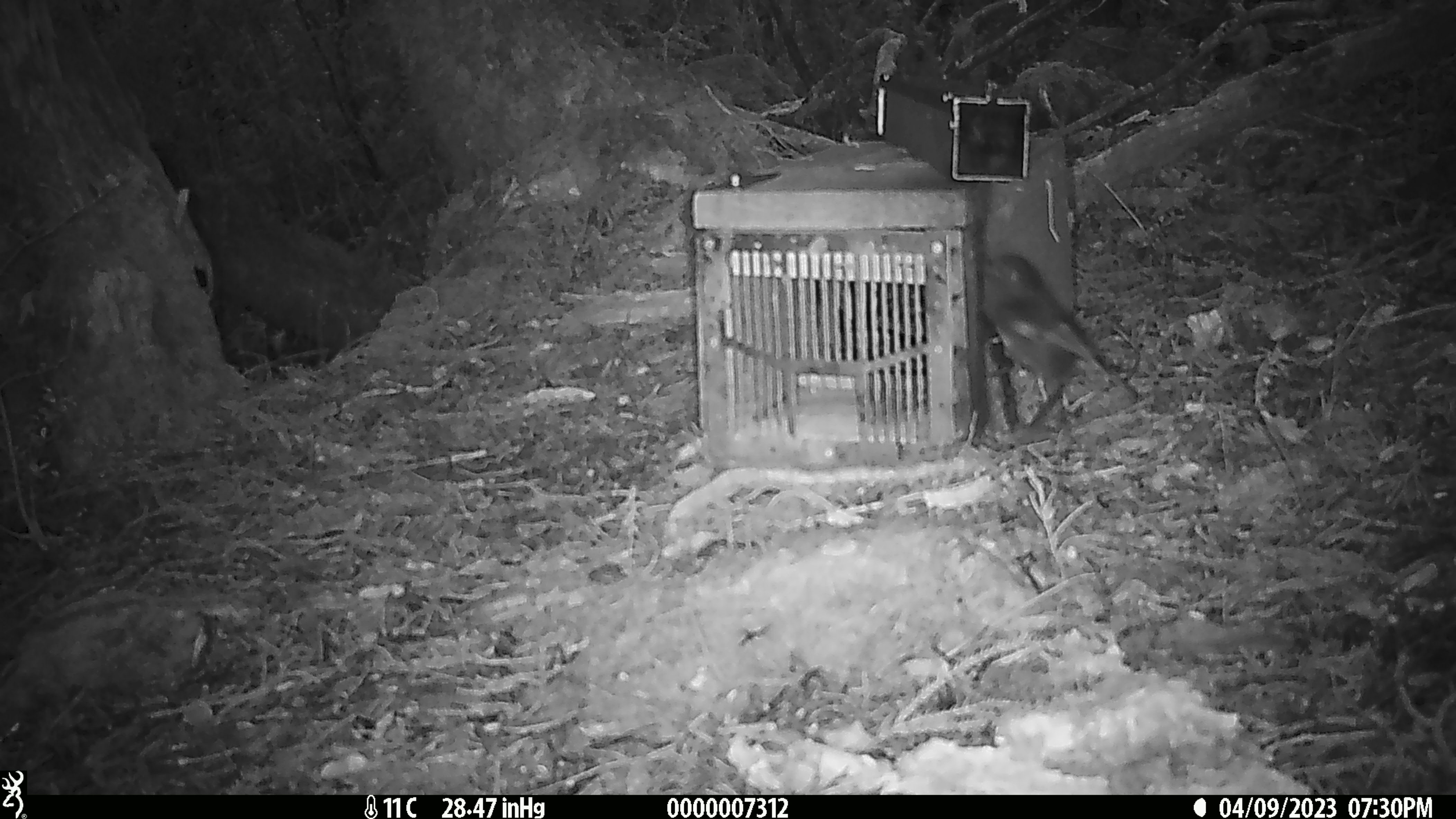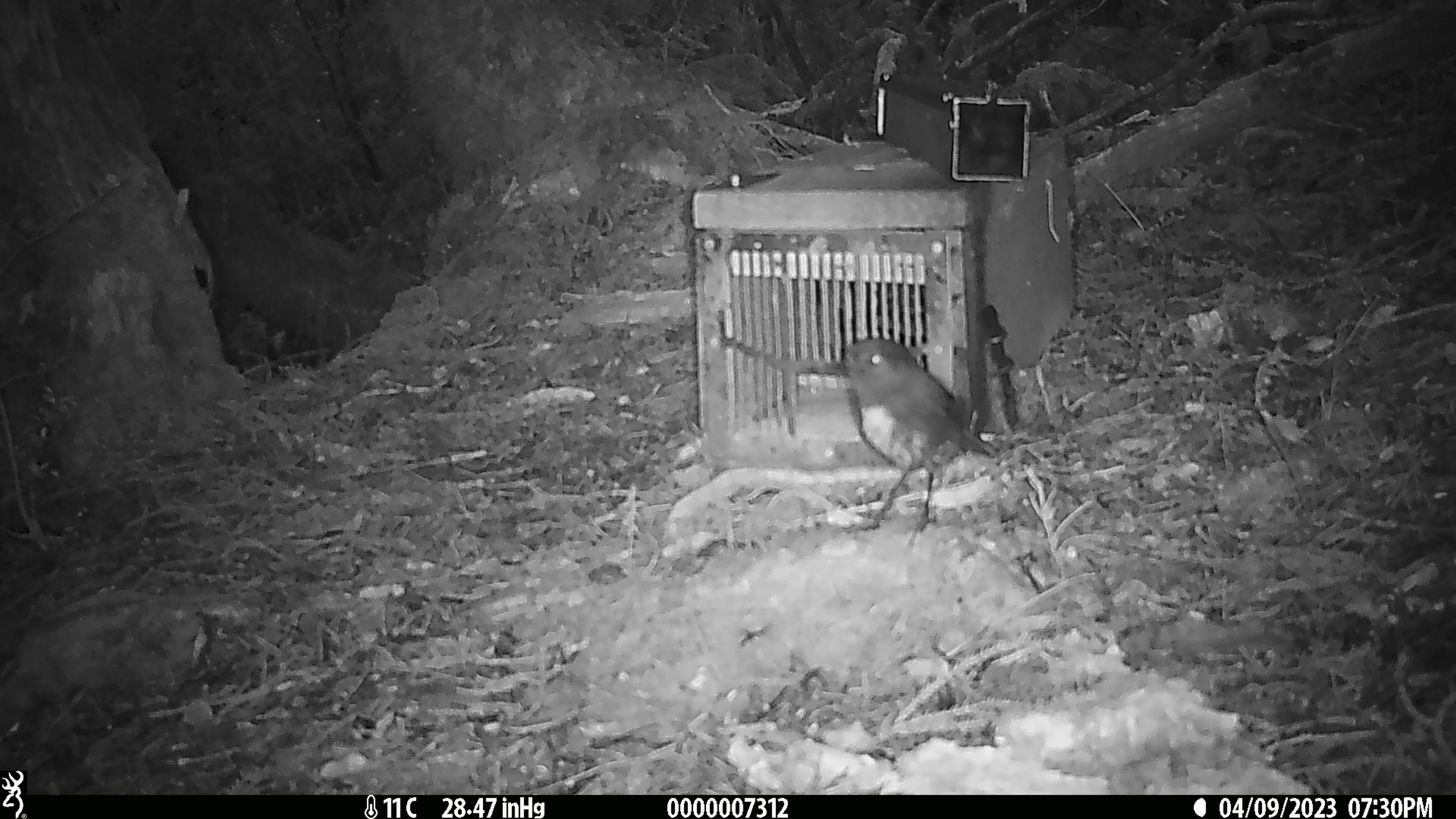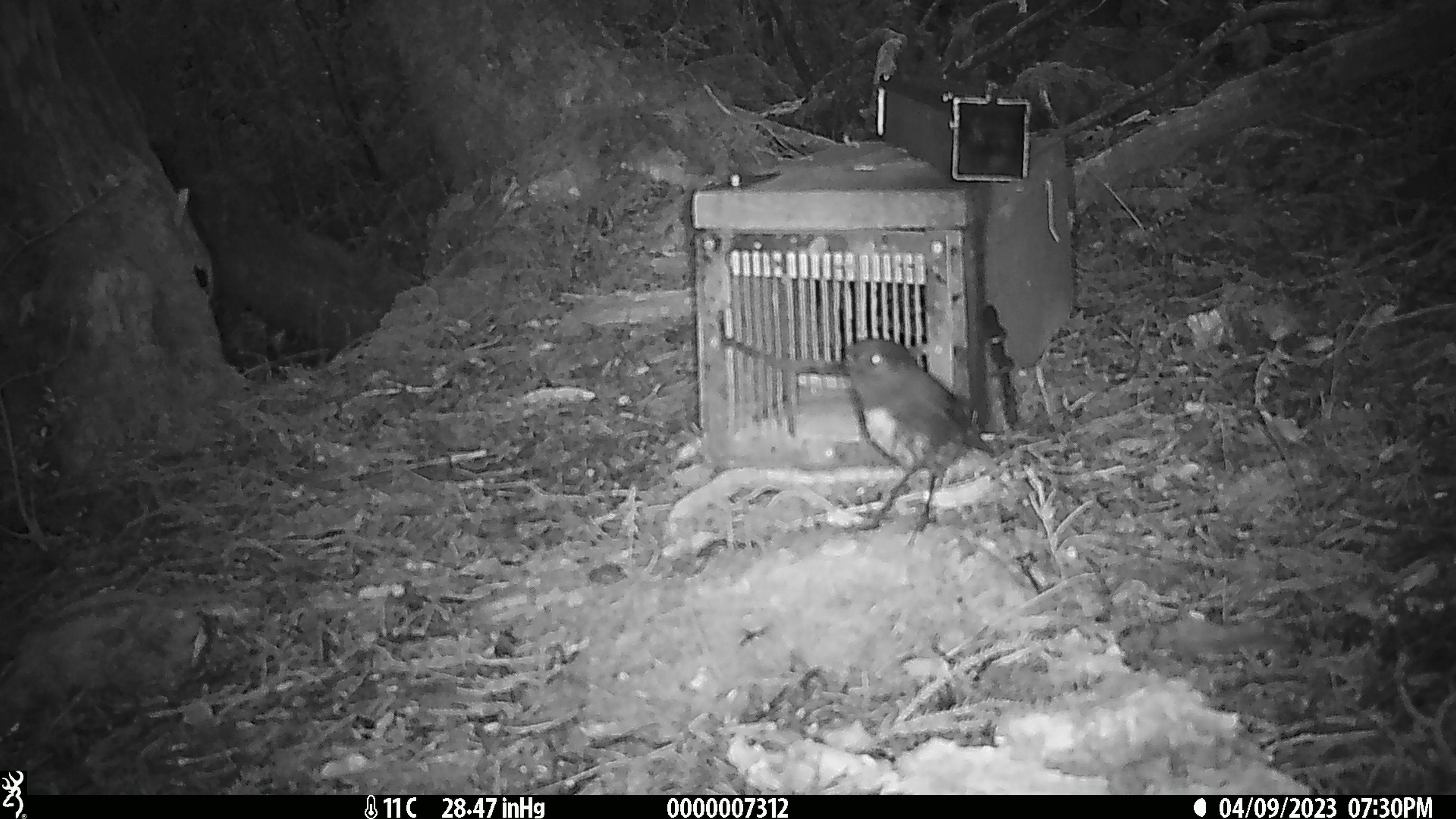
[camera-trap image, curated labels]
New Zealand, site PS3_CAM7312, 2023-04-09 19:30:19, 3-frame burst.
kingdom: Animalia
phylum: Chordata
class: Aves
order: Passeriformes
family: Petroicidae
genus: Petroica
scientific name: Petroica australis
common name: new zealand robin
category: robin